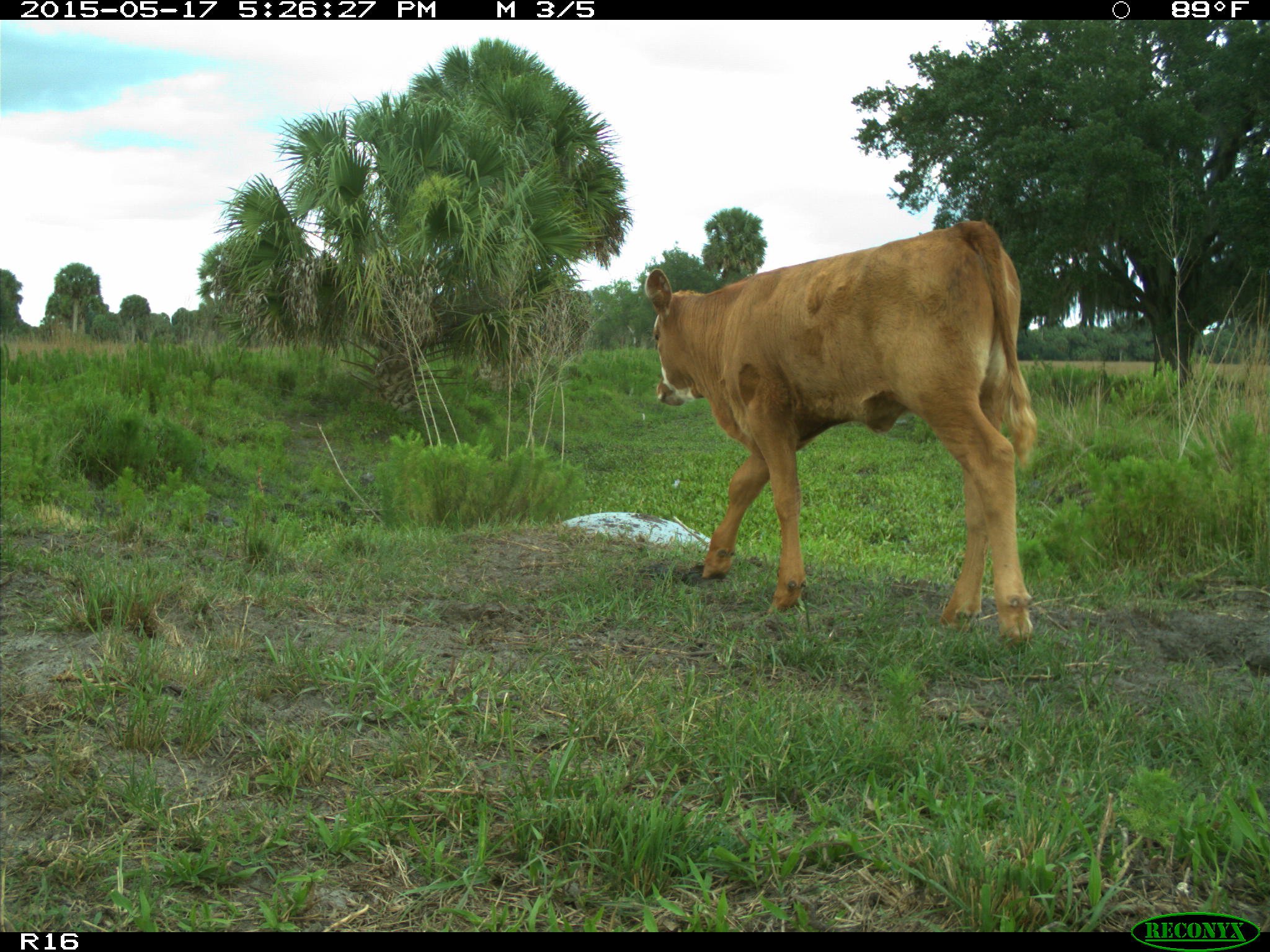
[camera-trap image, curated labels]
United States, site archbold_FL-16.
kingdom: Animalia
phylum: Chordata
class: Mammalia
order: Artiodactyla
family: Bovidae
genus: Bos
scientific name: Bos taurus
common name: domestic cow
Bos taurus (domestic cow).